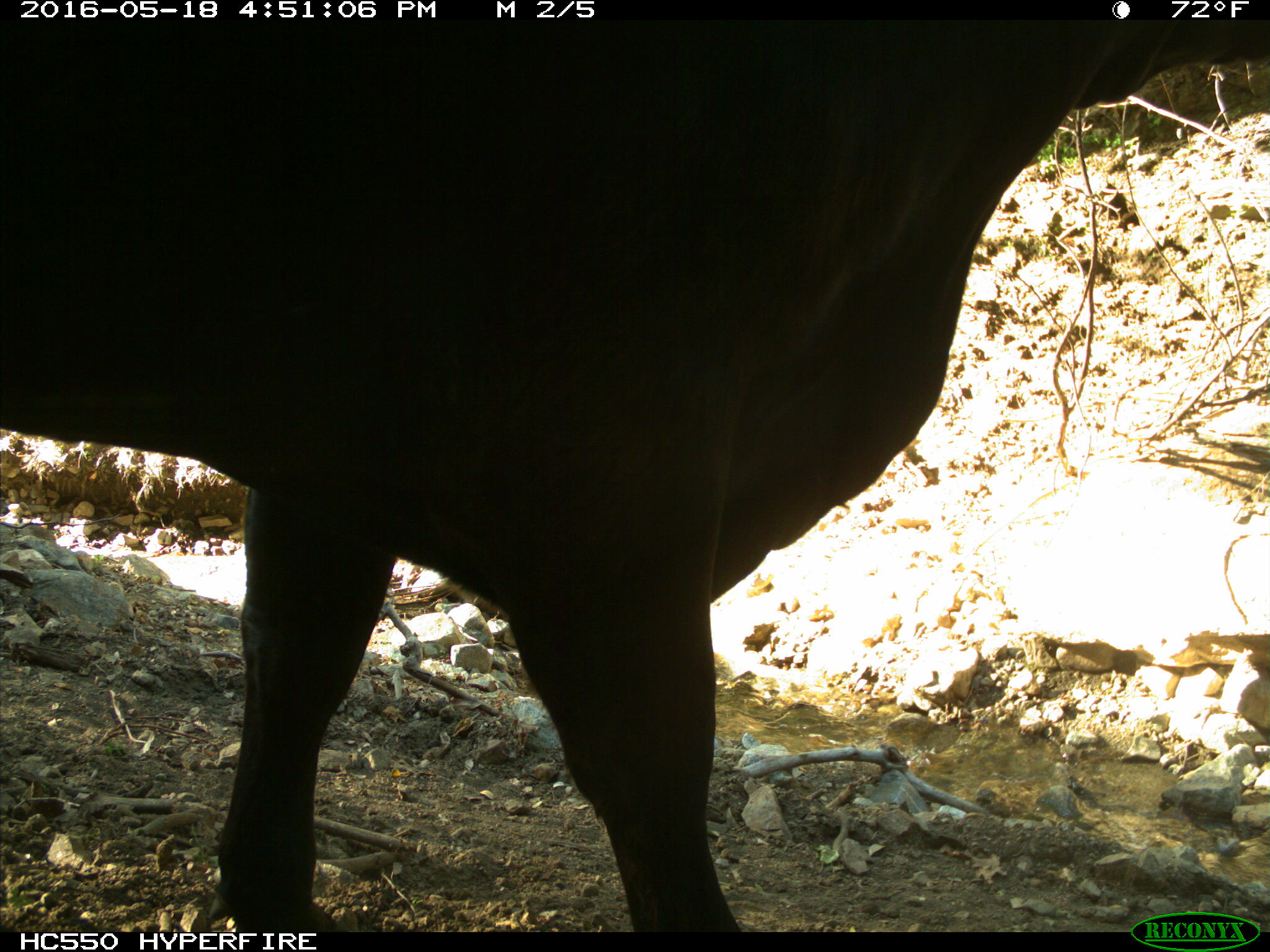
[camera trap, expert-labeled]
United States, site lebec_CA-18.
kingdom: Animalia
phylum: Chordata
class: Mammalia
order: Artiodactyla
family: Bovidae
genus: Bos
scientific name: Bos taurus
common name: domestic cow